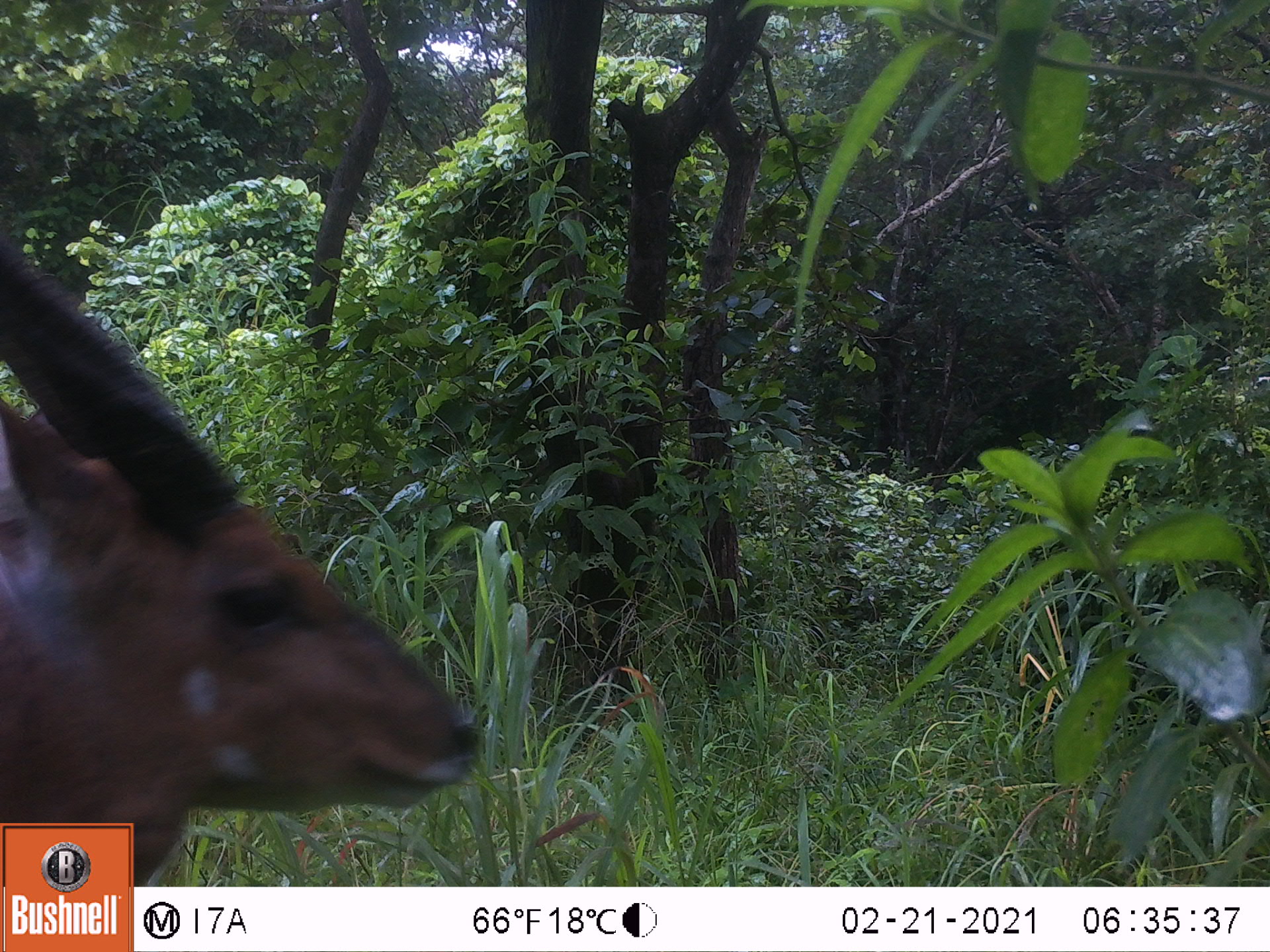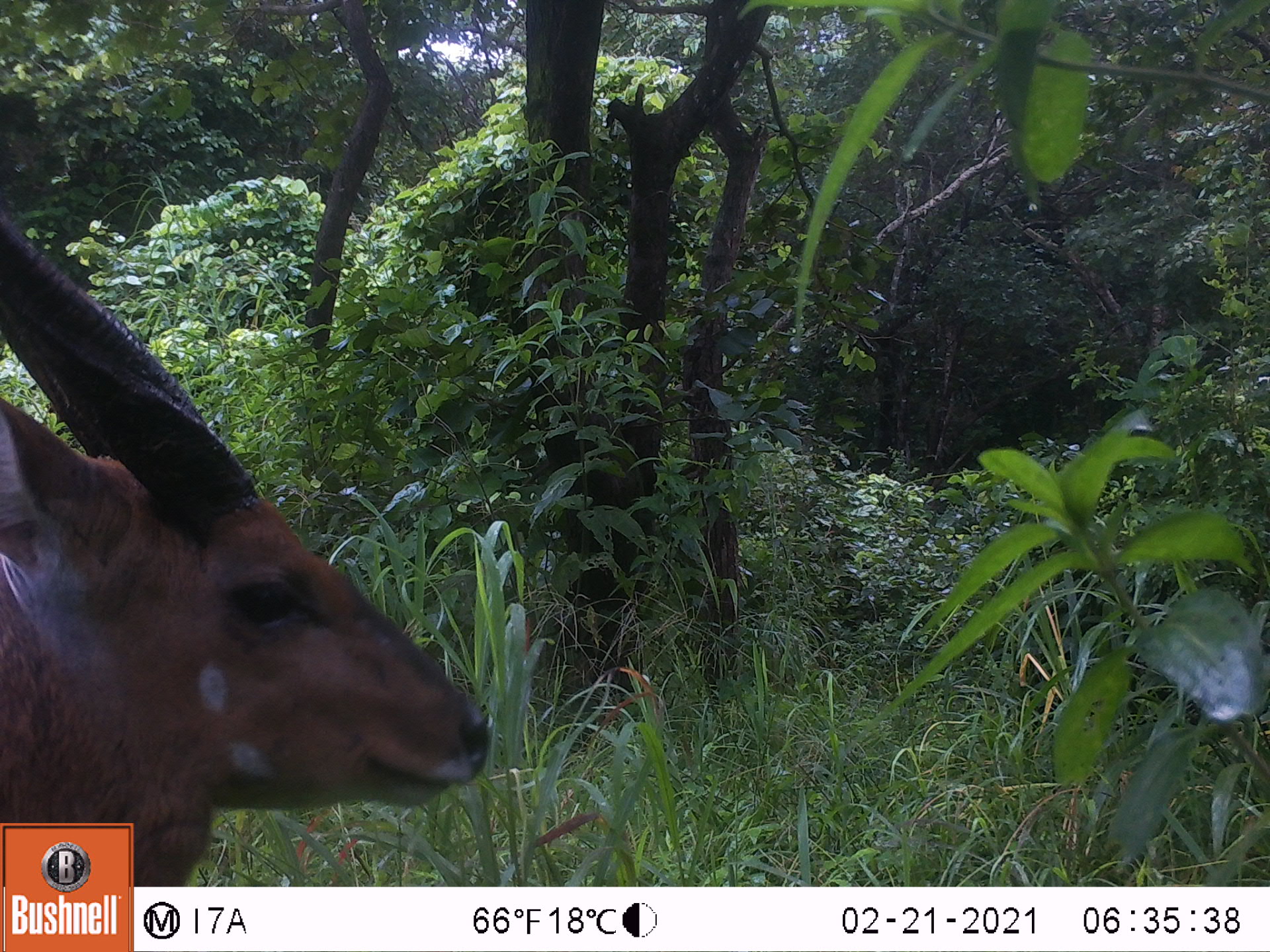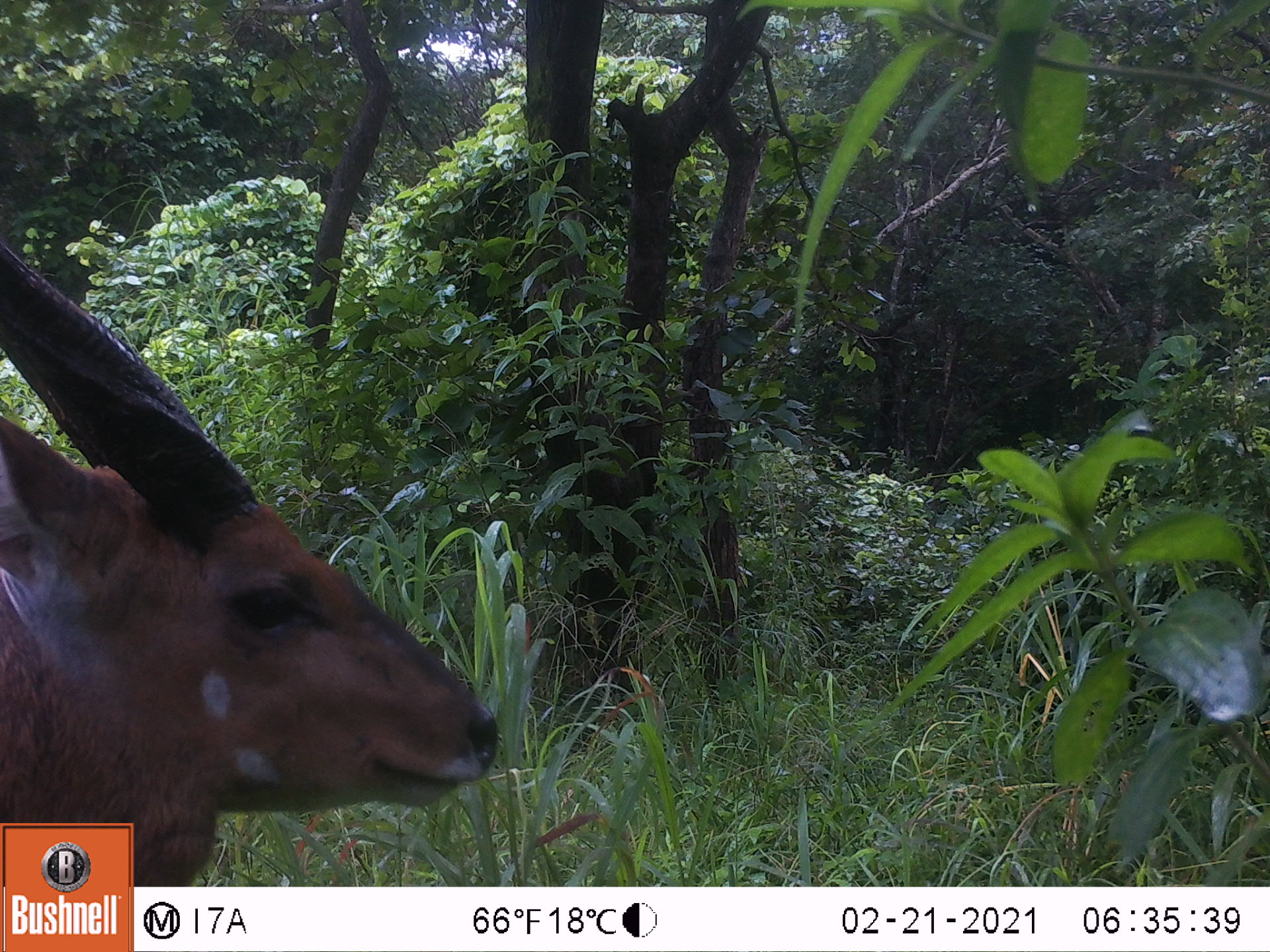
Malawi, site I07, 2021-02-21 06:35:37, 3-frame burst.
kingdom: Animalia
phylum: Chordata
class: Mammalia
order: Artiodactyla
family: Bovidae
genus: Tragelaphus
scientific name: Tragelaphus sylvaticus sylvaticus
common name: cape bushbuck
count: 1